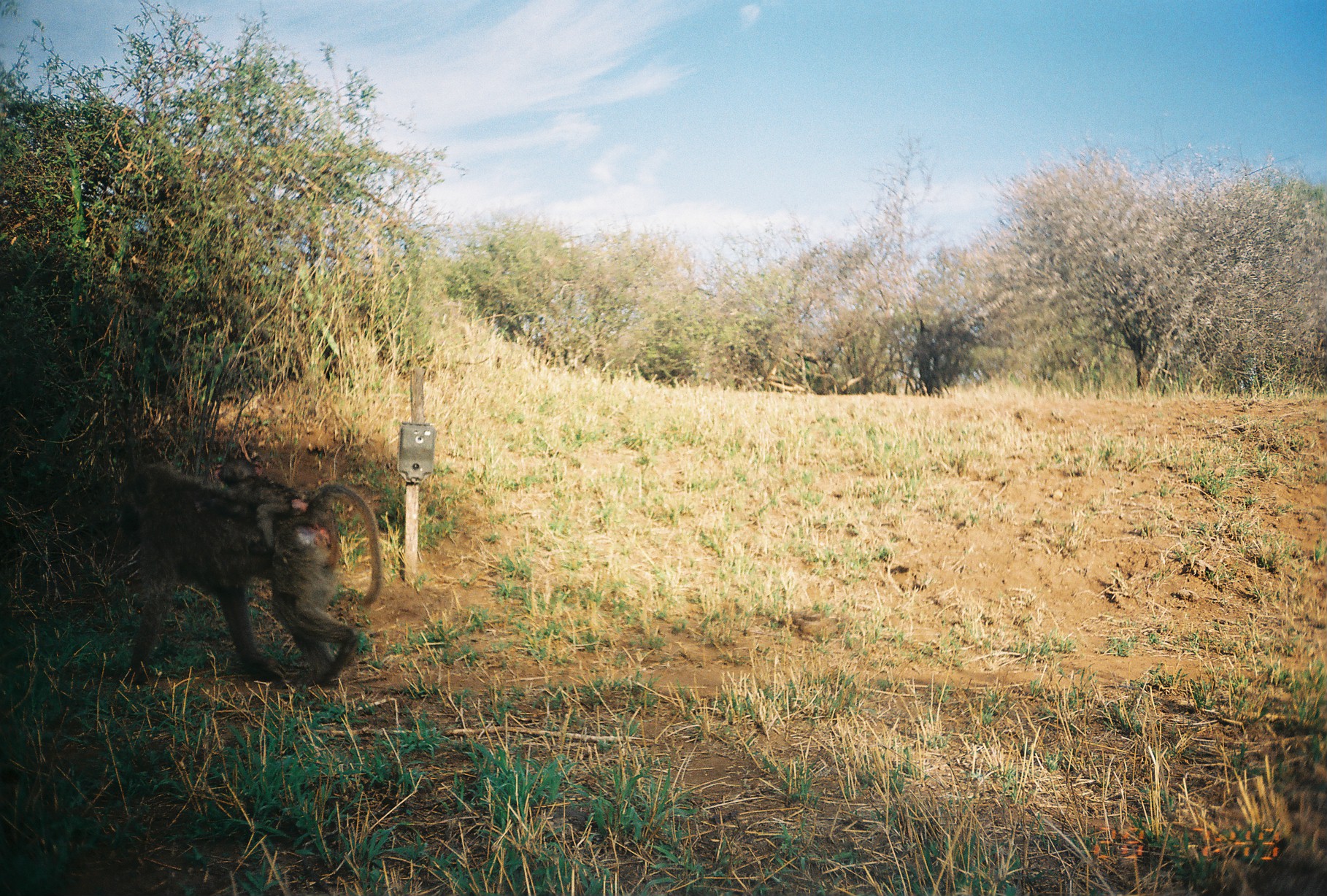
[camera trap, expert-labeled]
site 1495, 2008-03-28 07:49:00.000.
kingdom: Animalia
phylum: Chordata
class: Mammalia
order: Primates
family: Cercopithecidae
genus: Papio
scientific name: Papio anubis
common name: olive baboon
Papio anubis (olive baboon), count 2.